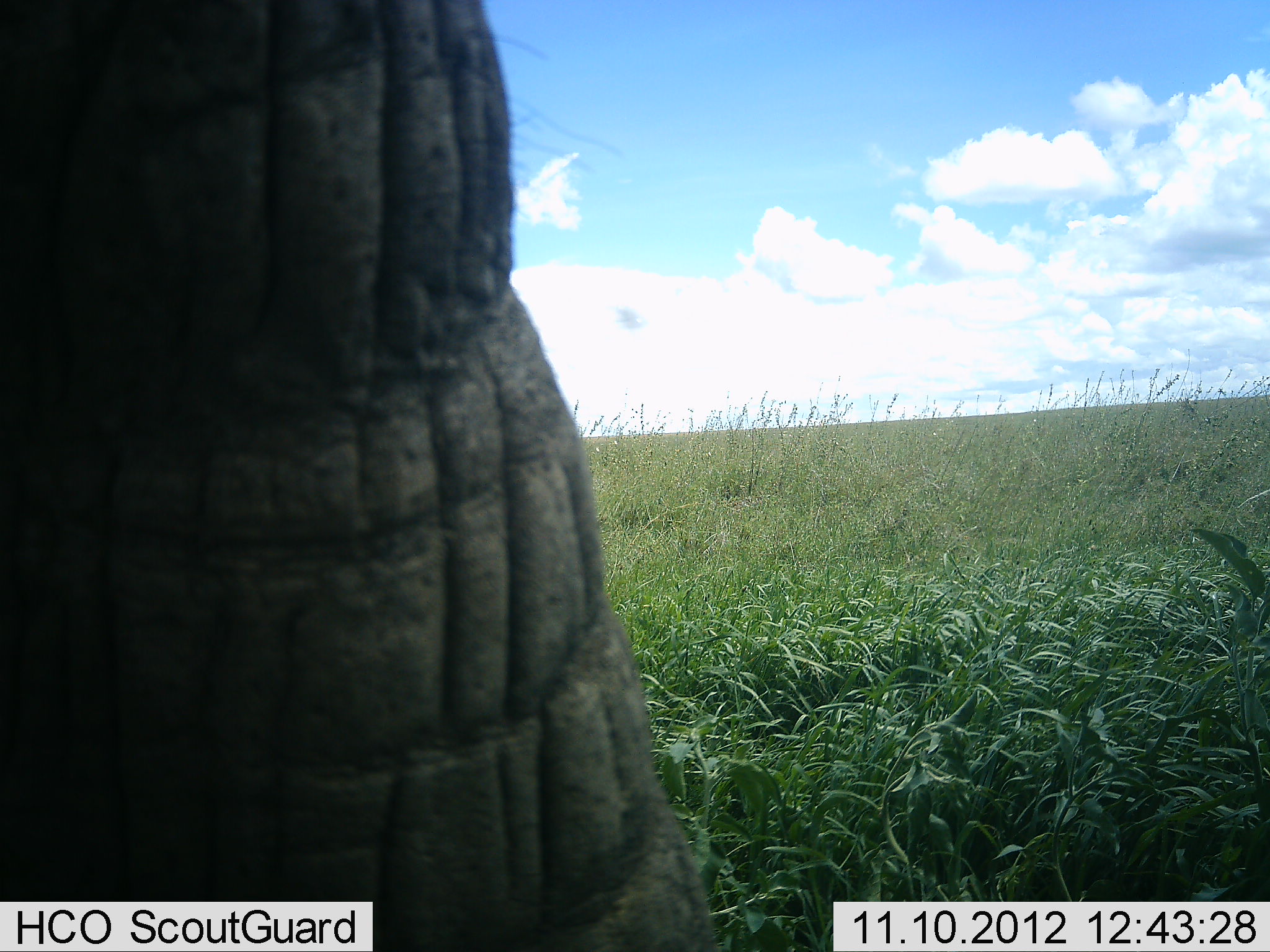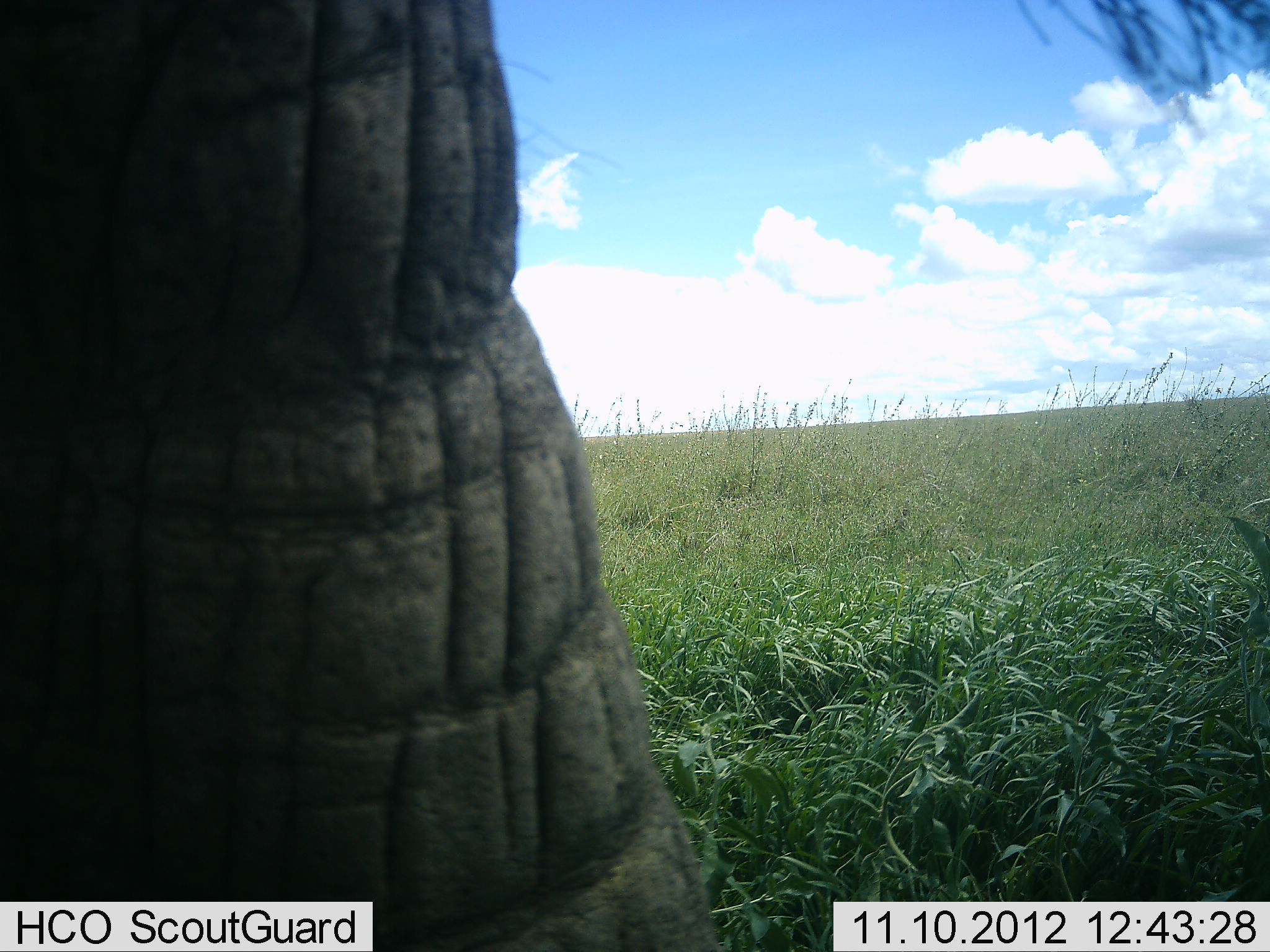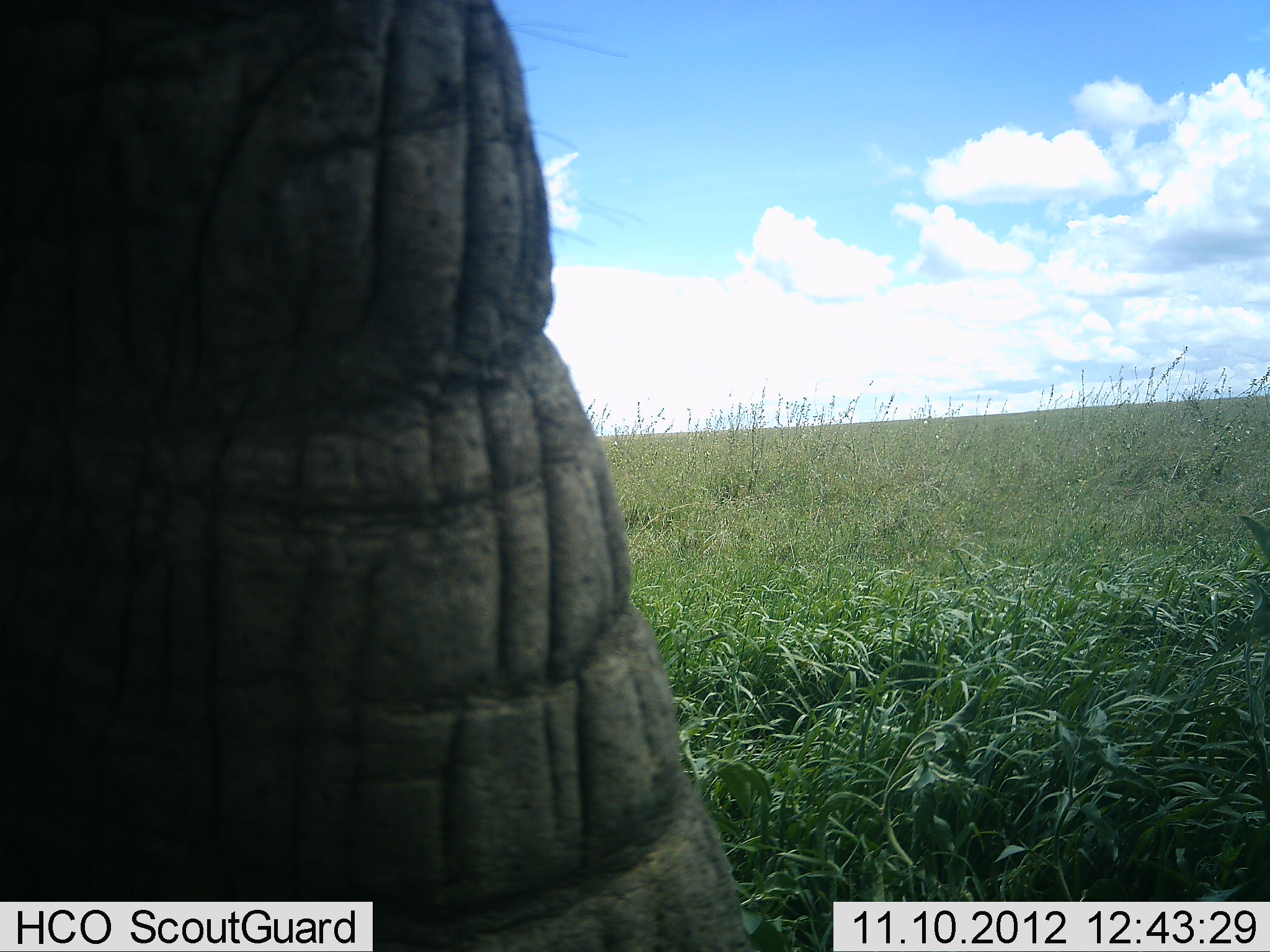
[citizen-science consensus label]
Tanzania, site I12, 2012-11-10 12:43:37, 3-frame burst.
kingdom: Animalia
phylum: Chordata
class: Mammalia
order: Proboscidea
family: Elephantidae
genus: Loxodonta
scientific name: Loxodonta africana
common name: african bush elephant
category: elephant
Elephant (african bush elephant) (Loxodonta africana), count 1. Behavior (volunteer vote fractions): standing 100%, resting 0%, moving 0%, interacting 0%. Young present (vote fraction): 0%. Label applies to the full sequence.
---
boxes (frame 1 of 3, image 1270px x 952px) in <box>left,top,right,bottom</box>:
animal: <box>0,2,732,950</box>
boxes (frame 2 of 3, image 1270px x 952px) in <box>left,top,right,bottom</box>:
animal: <box>1,0,1268,951</box>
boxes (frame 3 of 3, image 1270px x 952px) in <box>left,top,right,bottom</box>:
animal: <box>0,0,776,950</box>